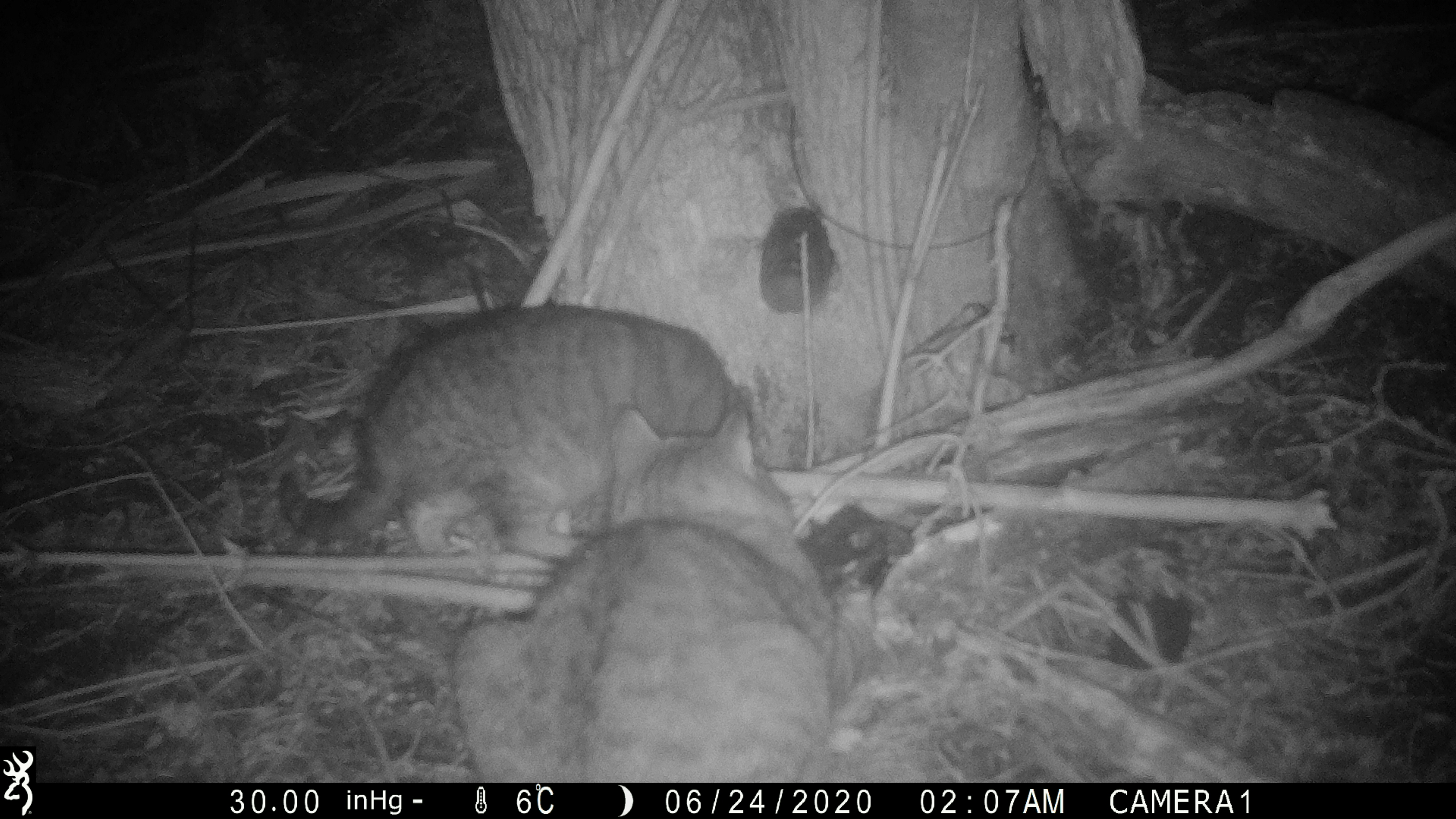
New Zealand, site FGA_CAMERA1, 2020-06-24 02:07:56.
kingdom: Animalia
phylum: Chordata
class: Mammalia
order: Carnivora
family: Felidae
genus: Felis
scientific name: Felis catus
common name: domestic cat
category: cat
Cat (domestic cat) (Felis catus).